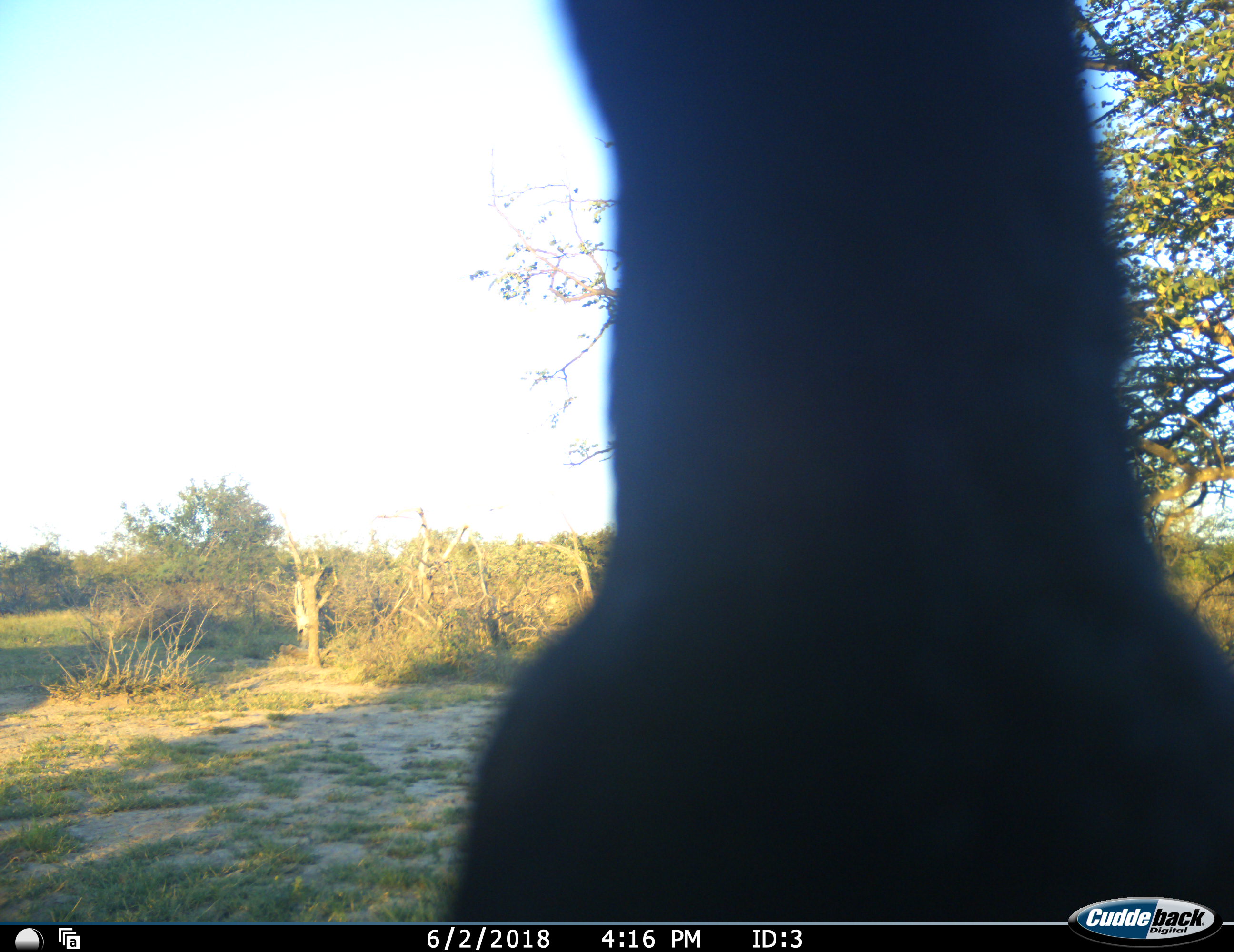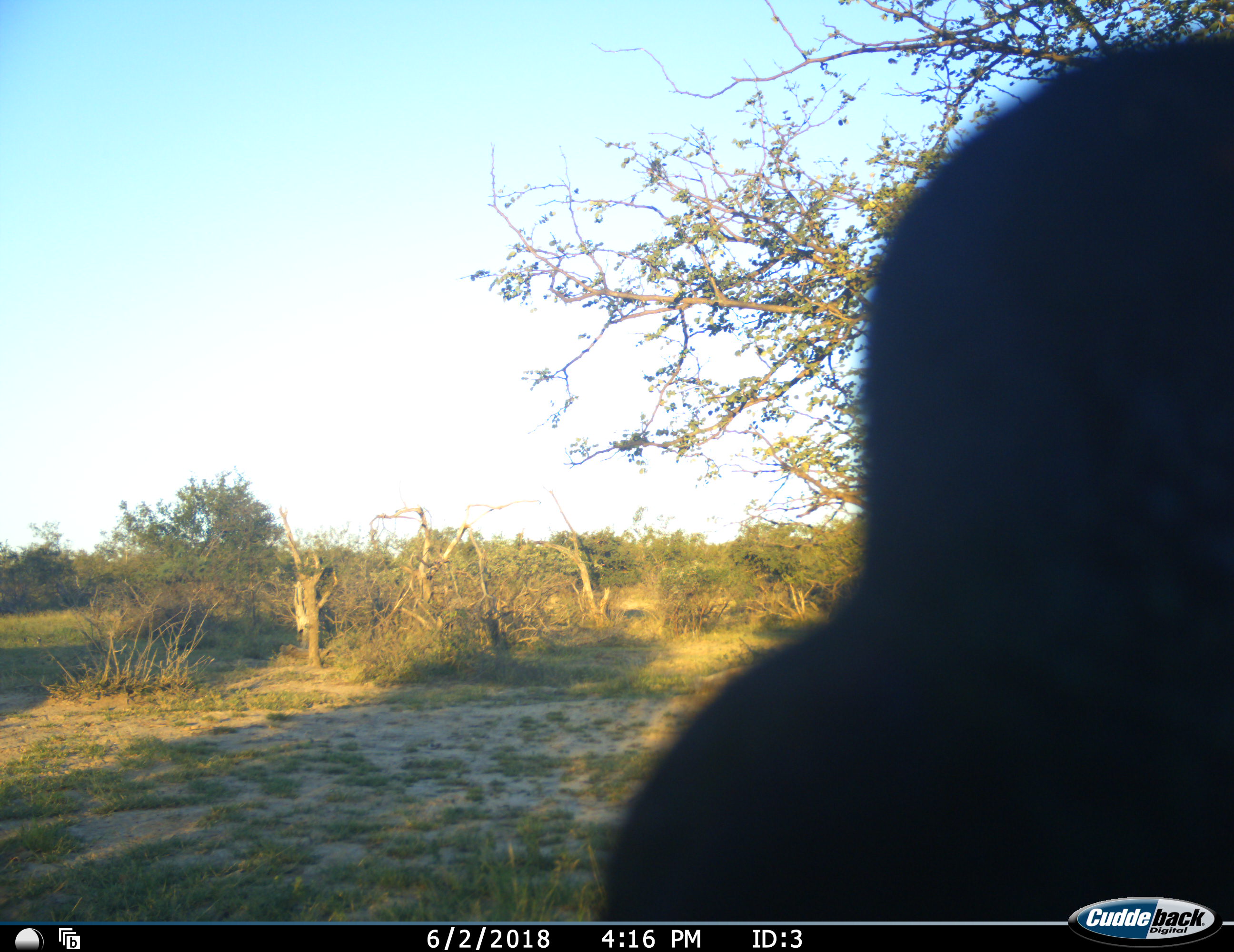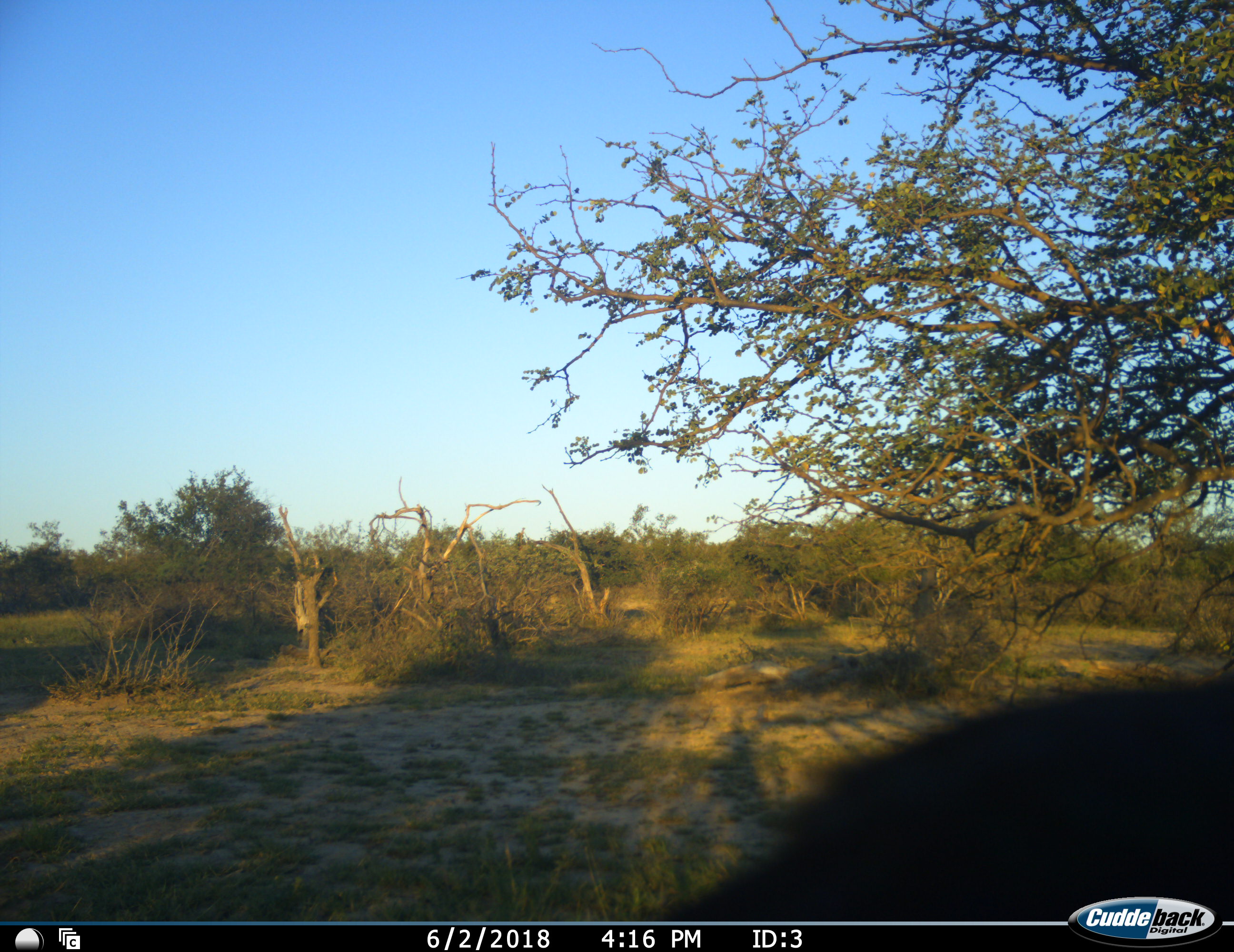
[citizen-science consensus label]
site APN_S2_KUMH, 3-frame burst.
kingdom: Animalia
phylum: Chordata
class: Aves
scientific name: Aves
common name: bird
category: birdother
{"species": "birdother (bird) (Aves)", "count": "1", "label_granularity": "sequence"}